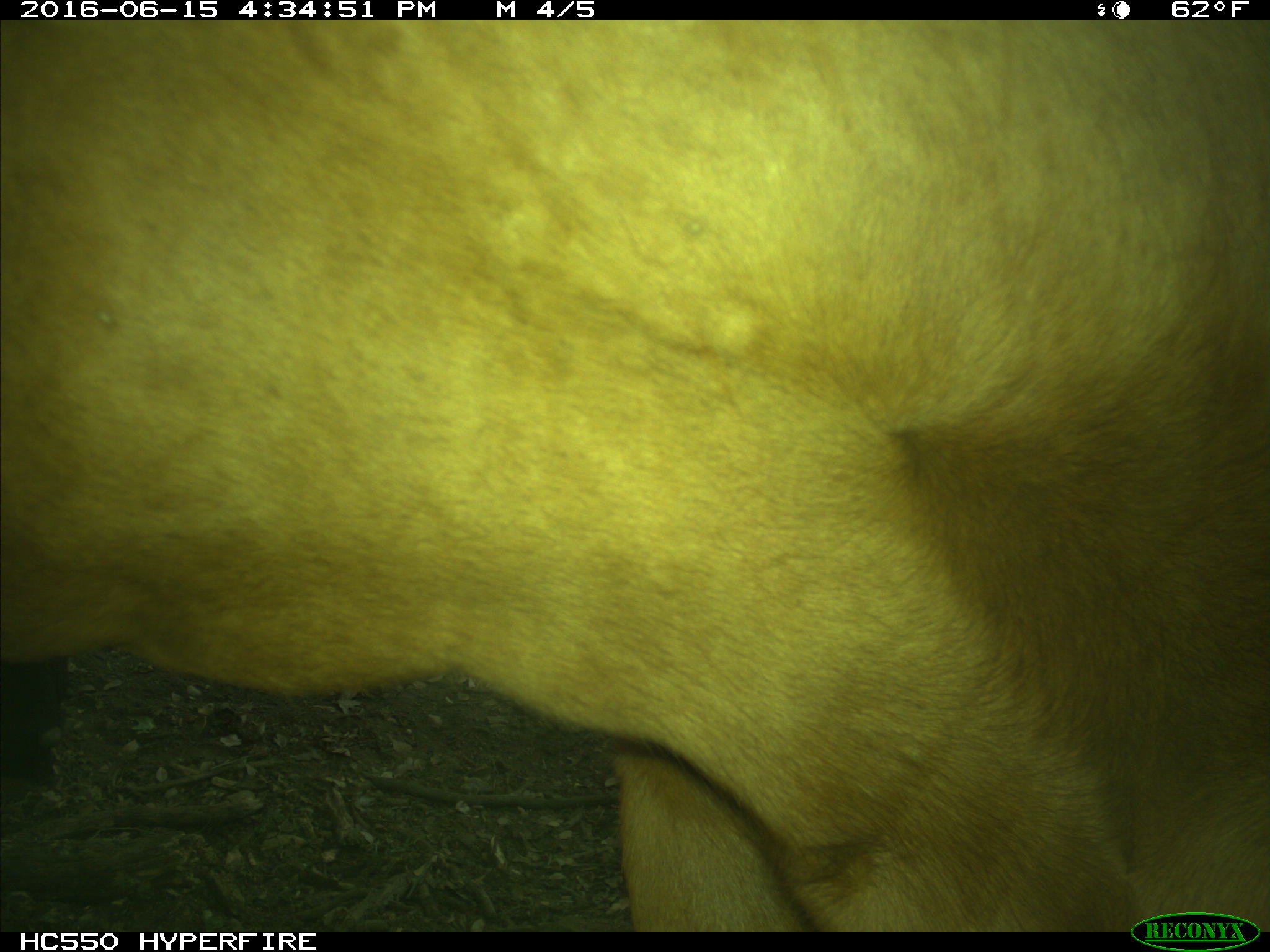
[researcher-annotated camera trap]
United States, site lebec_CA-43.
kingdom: Animalia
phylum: Chordata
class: Mammalia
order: Artiodactyla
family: Bovidae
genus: Bos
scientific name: Bos taurus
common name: domestic cow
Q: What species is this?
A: Bos taurus (domestic cow).